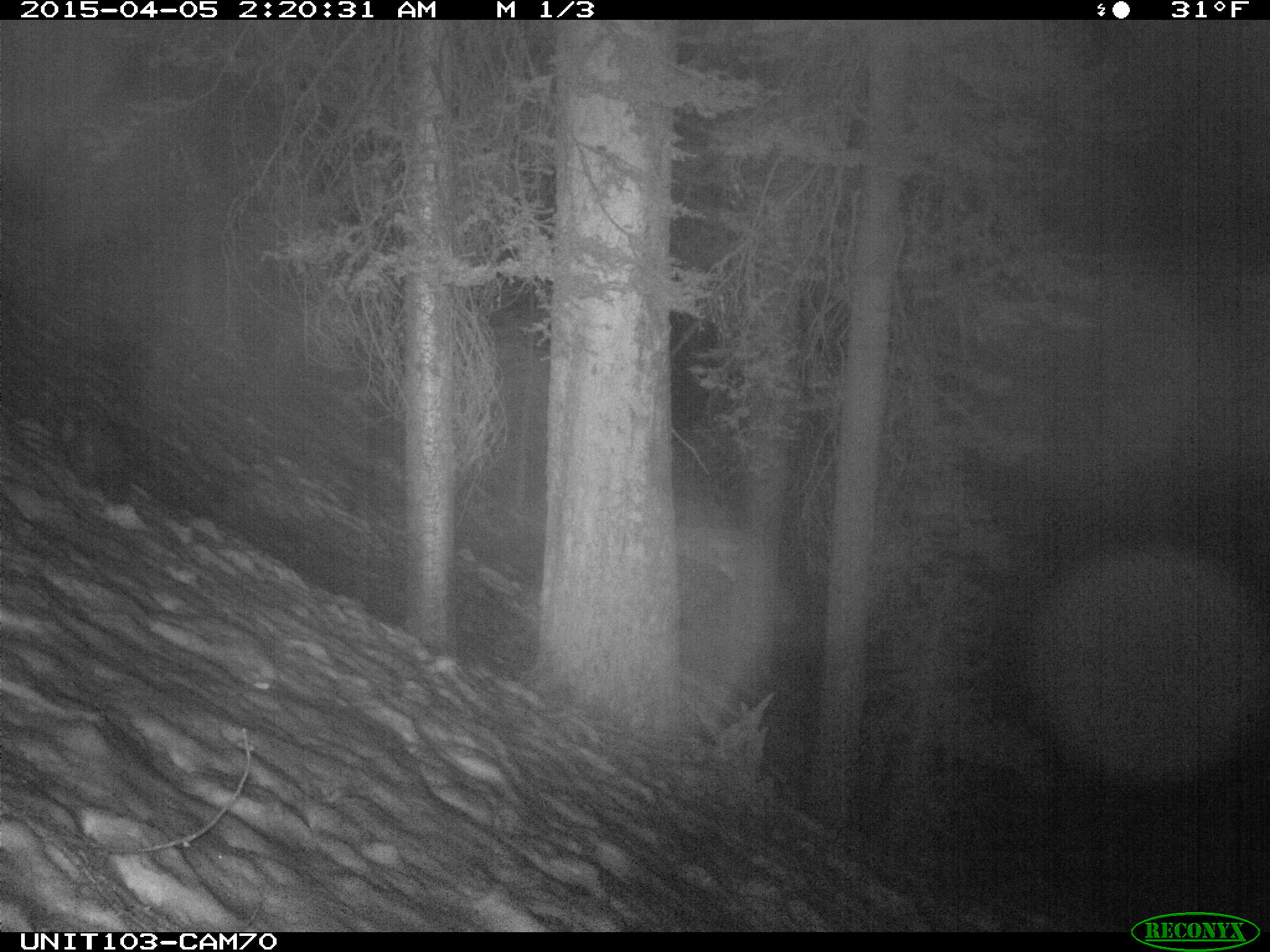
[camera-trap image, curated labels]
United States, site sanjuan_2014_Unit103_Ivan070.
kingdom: Animalia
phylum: Chordata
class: Mammalia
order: Carnivora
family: Mustelidae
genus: Martes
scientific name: Martes americana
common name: american marten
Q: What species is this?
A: Martes americana (american marten).